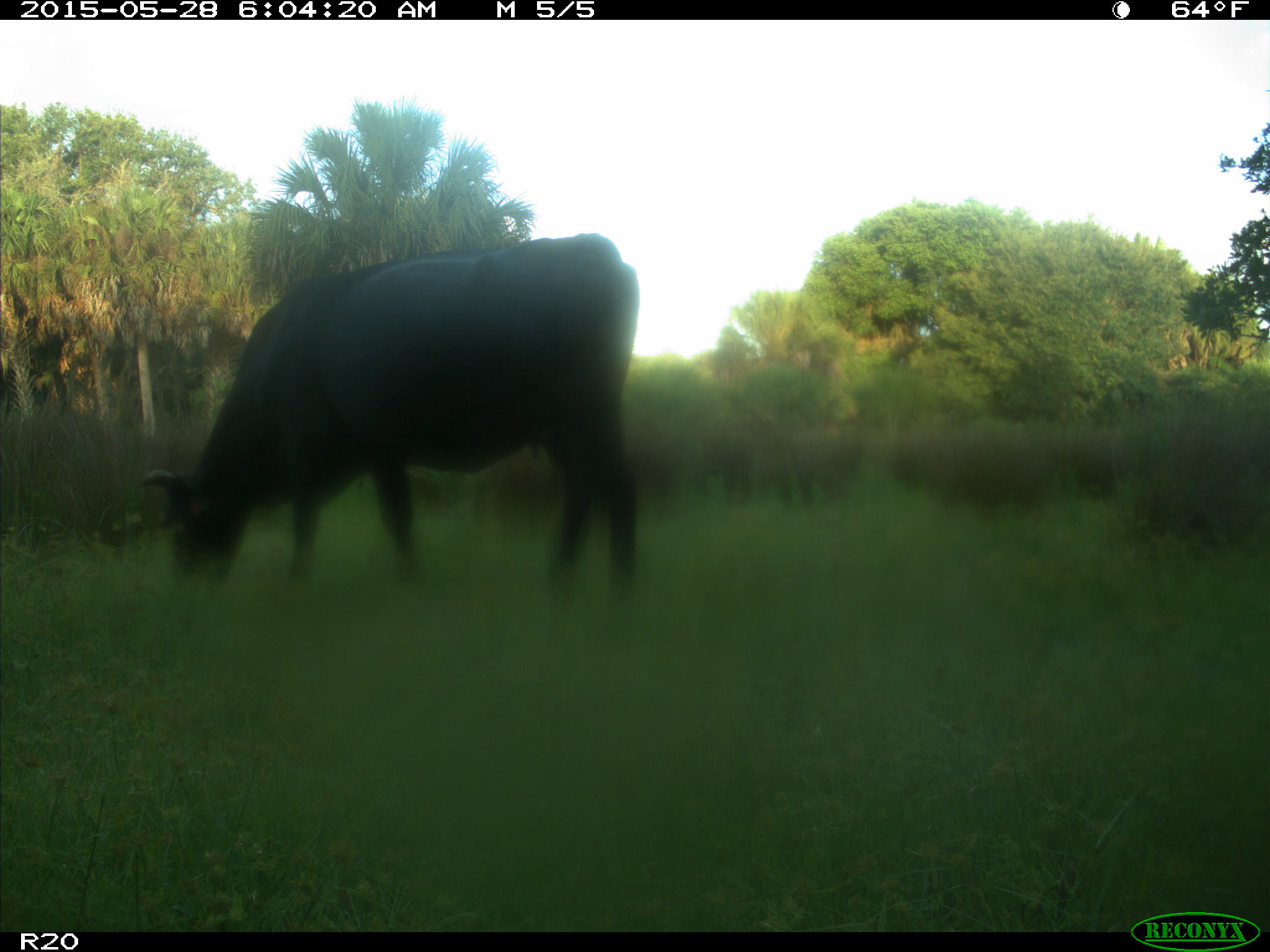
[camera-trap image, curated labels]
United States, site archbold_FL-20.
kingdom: Animalia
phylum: Chordata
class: Mammalia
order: Artiodactyla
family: Bovidae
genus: Bos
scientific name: Bos taurus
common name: domestic cow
Bos taurus (domestic cow).